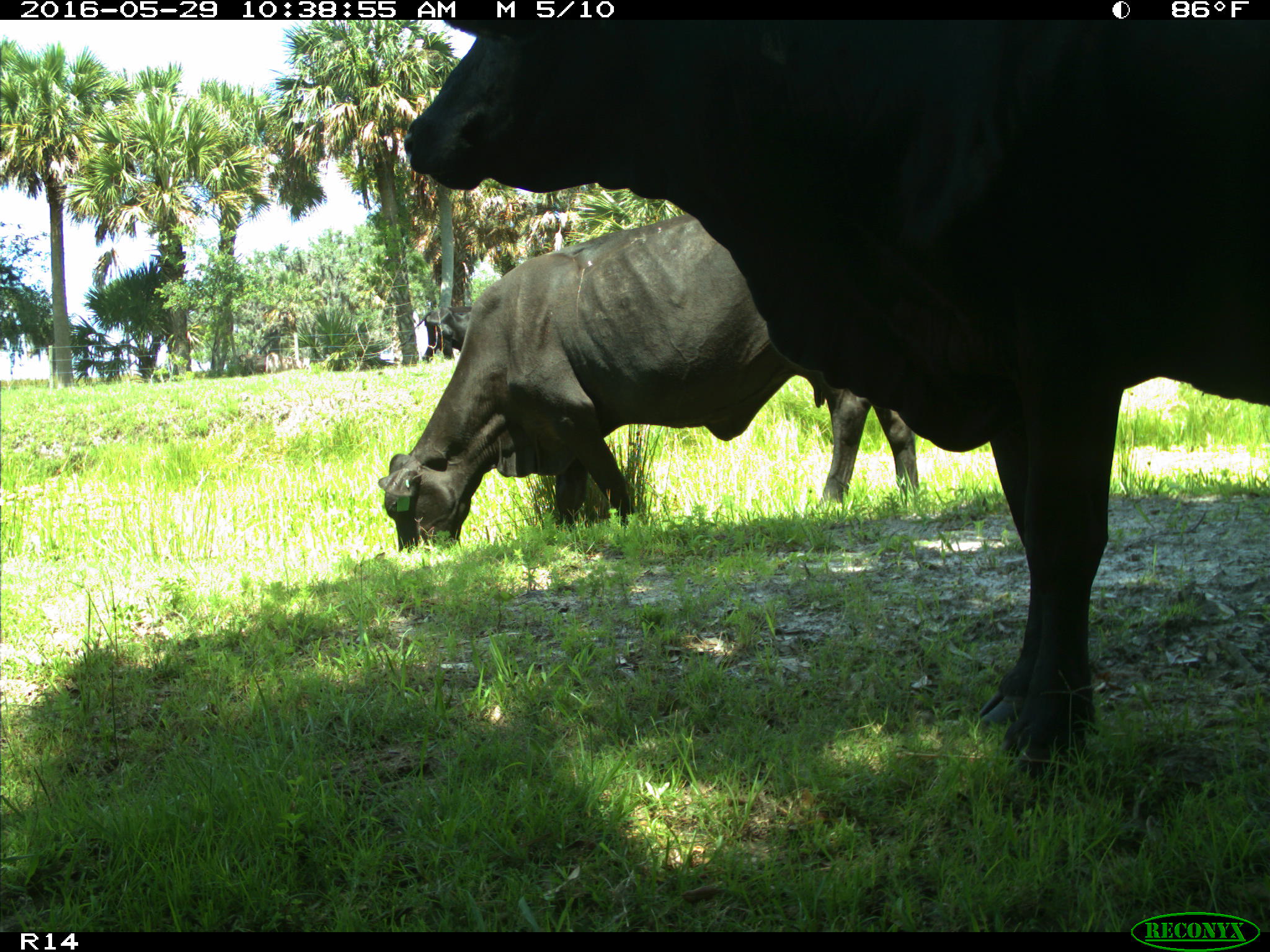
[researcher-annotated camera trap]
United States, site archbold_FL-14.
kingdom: Animalia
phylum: Chordata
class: Mammalia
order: Artiodactyla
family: Bovidae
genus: Bos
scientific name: Bos taurus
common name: domestic cow